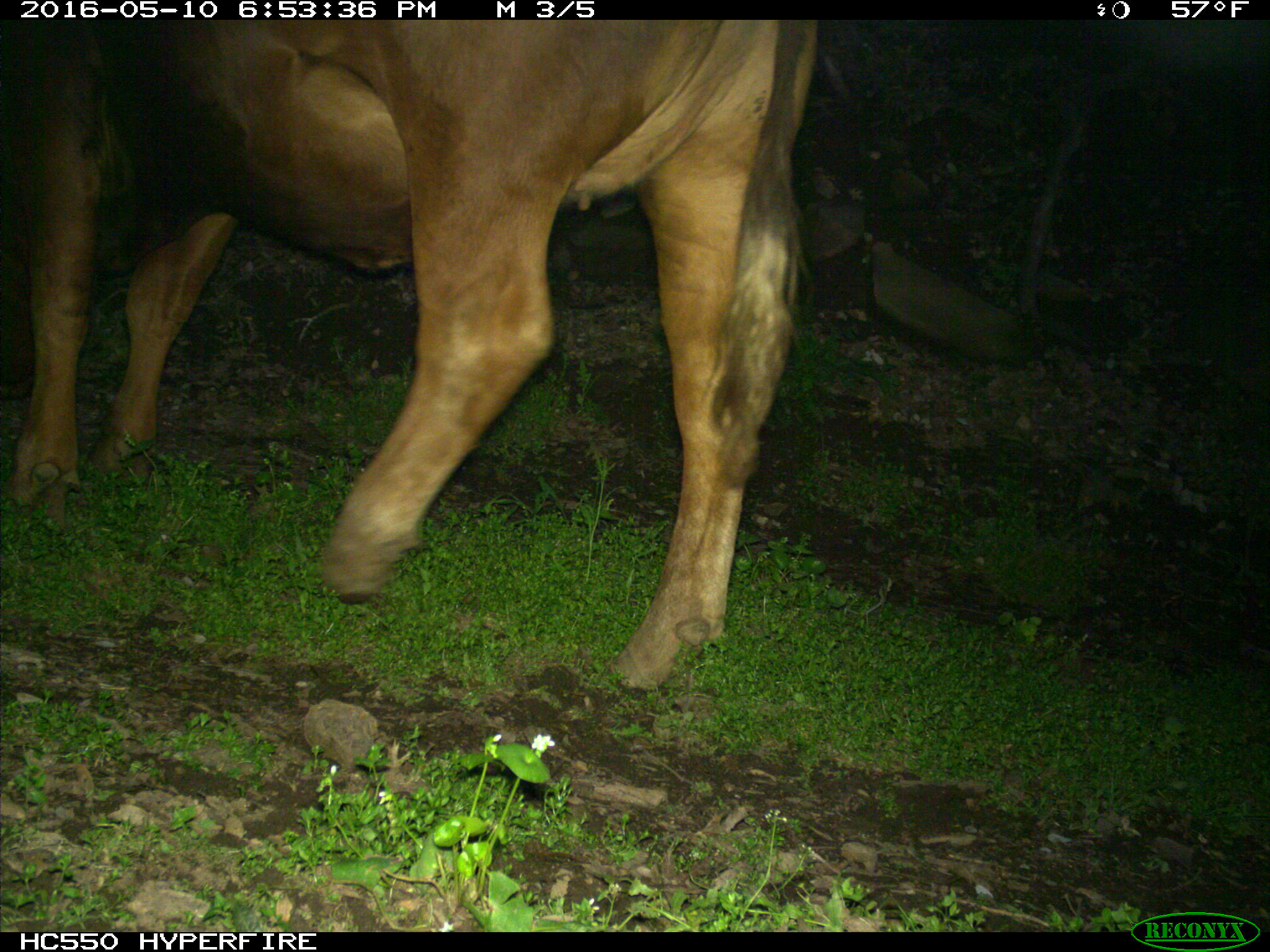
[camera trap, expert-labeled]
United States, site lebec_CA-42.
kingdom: Animalia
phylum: Chordata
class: Mammalia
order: Artiodactyla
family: Bovidae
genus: Bos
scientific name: Bos taurus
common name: domestic cow